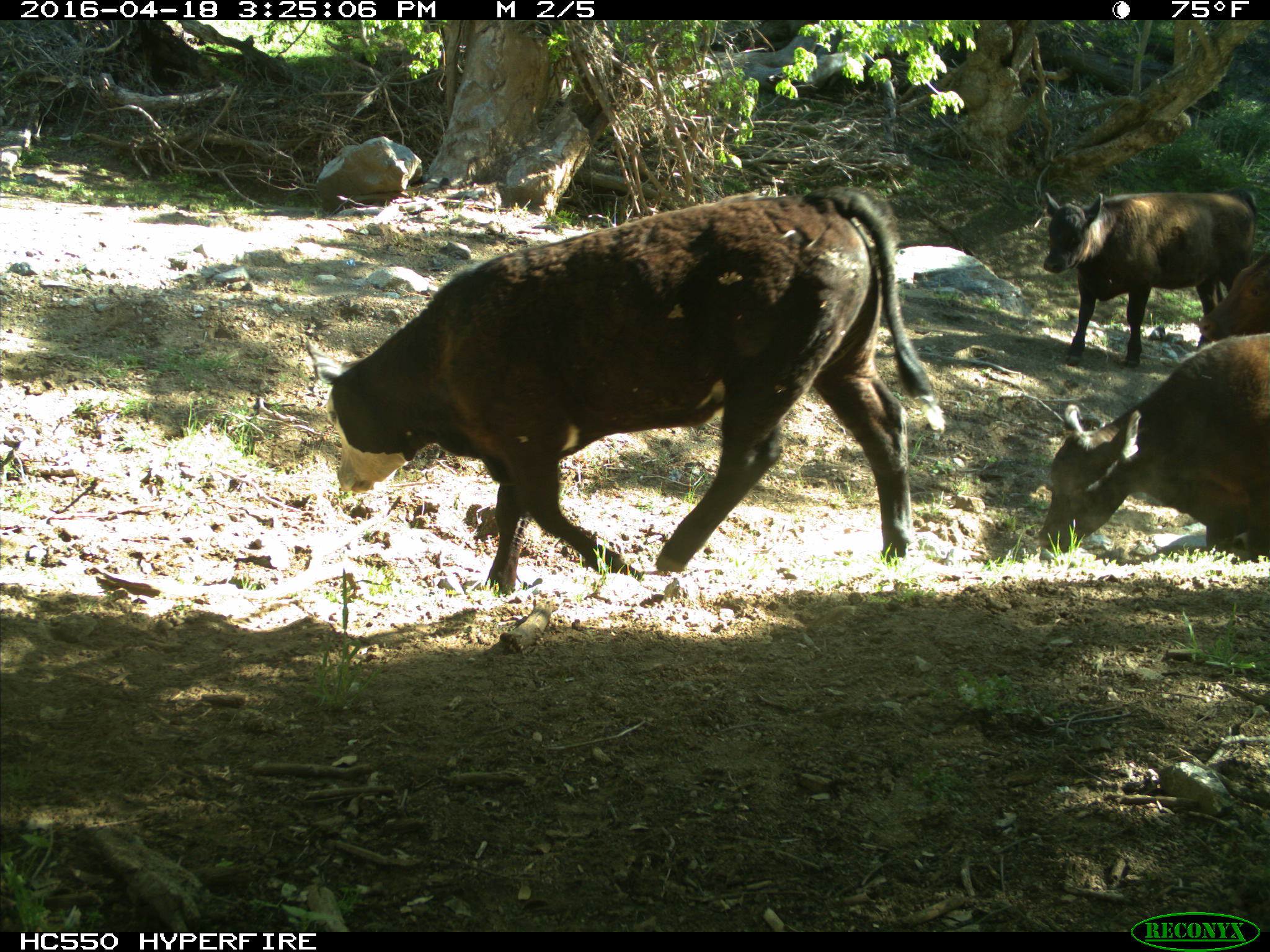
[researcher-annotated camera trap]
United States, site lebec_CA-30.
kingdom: Animalia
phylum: Chordata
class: Mammalia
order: Artiodactyla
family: Bovidae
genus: Bos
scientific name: Bos taurus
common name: domestic cow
Bos taurus (domestic cow).